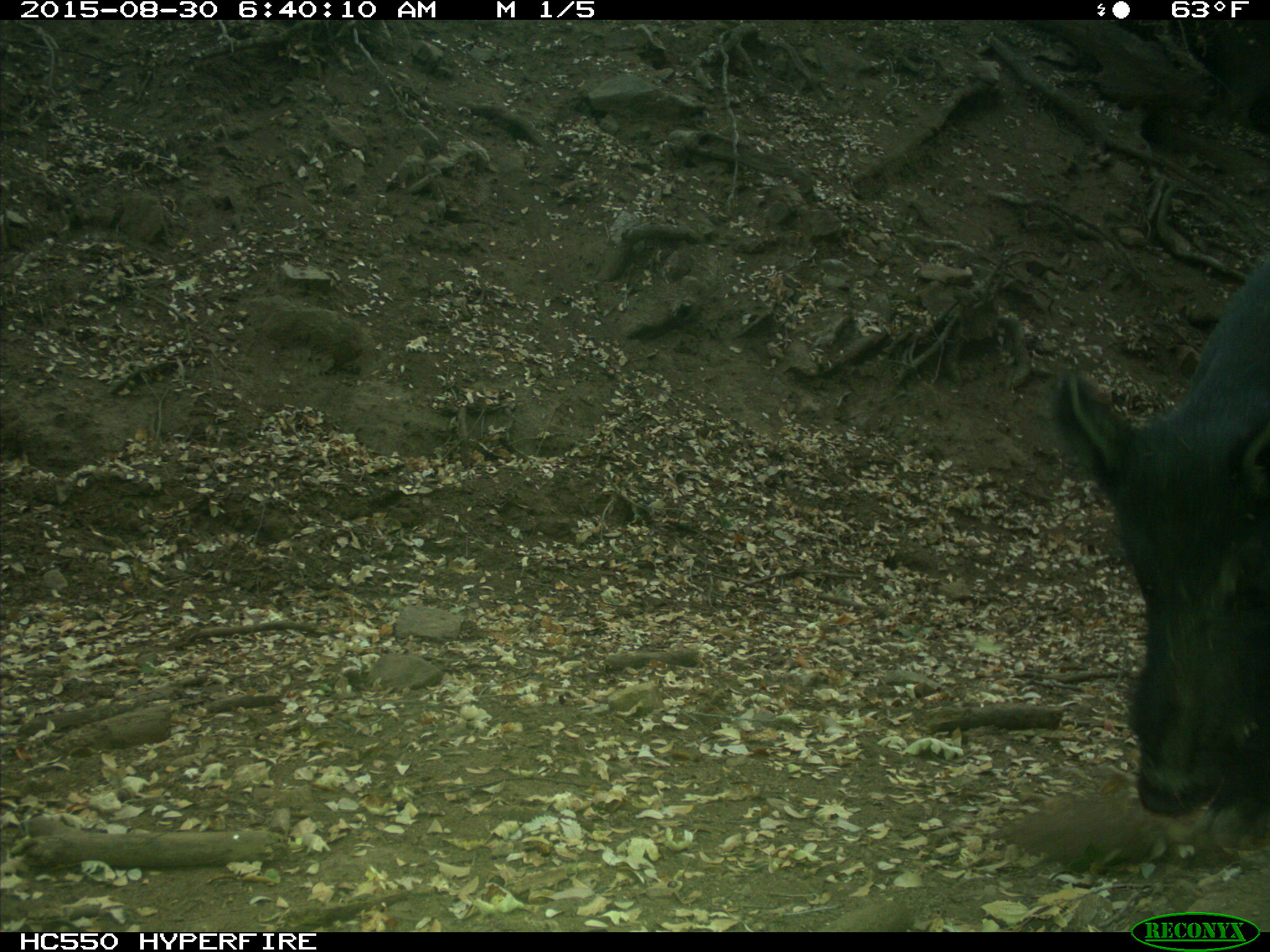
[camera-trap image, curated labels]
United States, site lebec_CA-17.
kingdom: Animalia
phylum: Chordata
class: Mammalia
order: Artiodactyla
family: Suidae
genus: Sus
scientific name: Sus scrofa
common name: wild boar